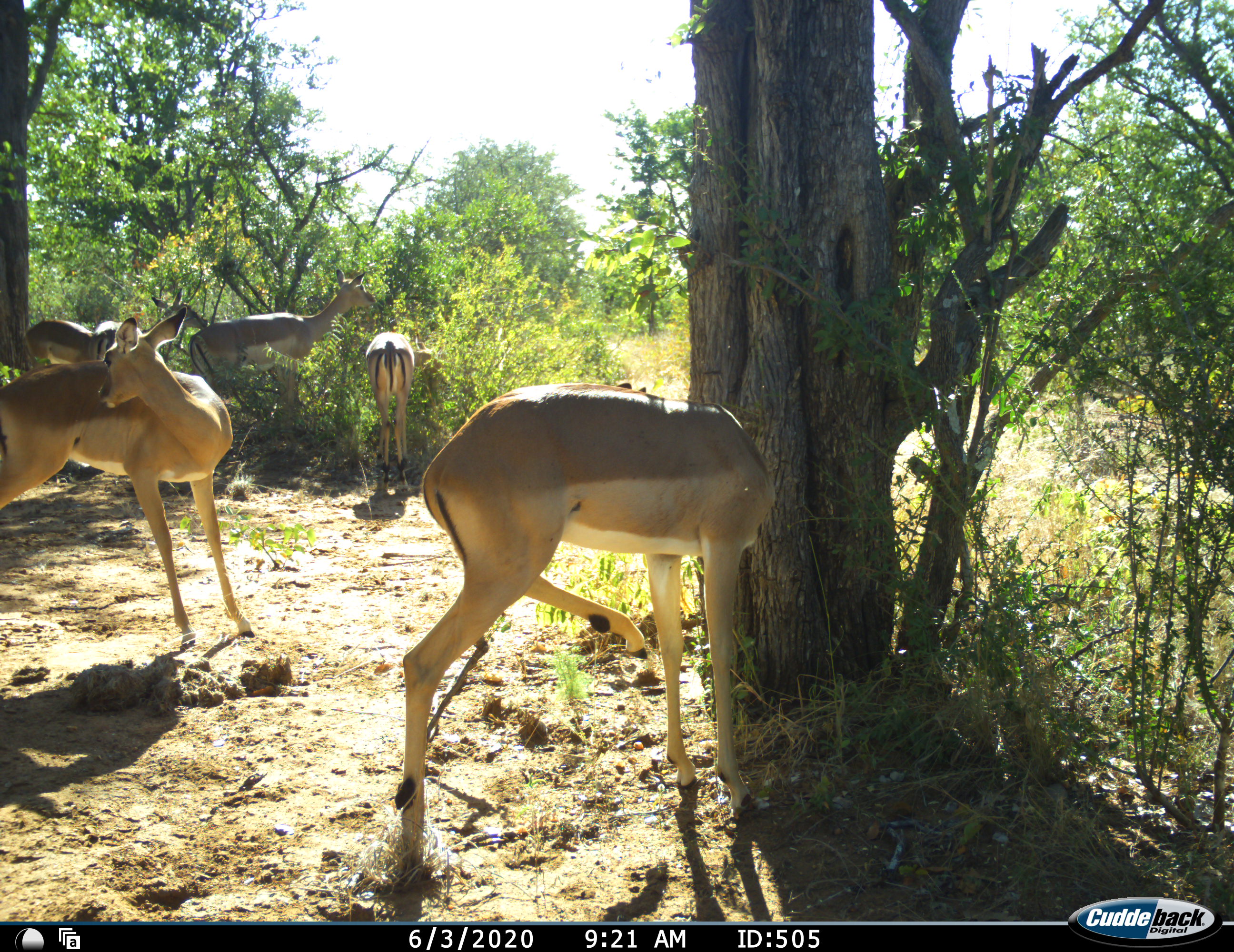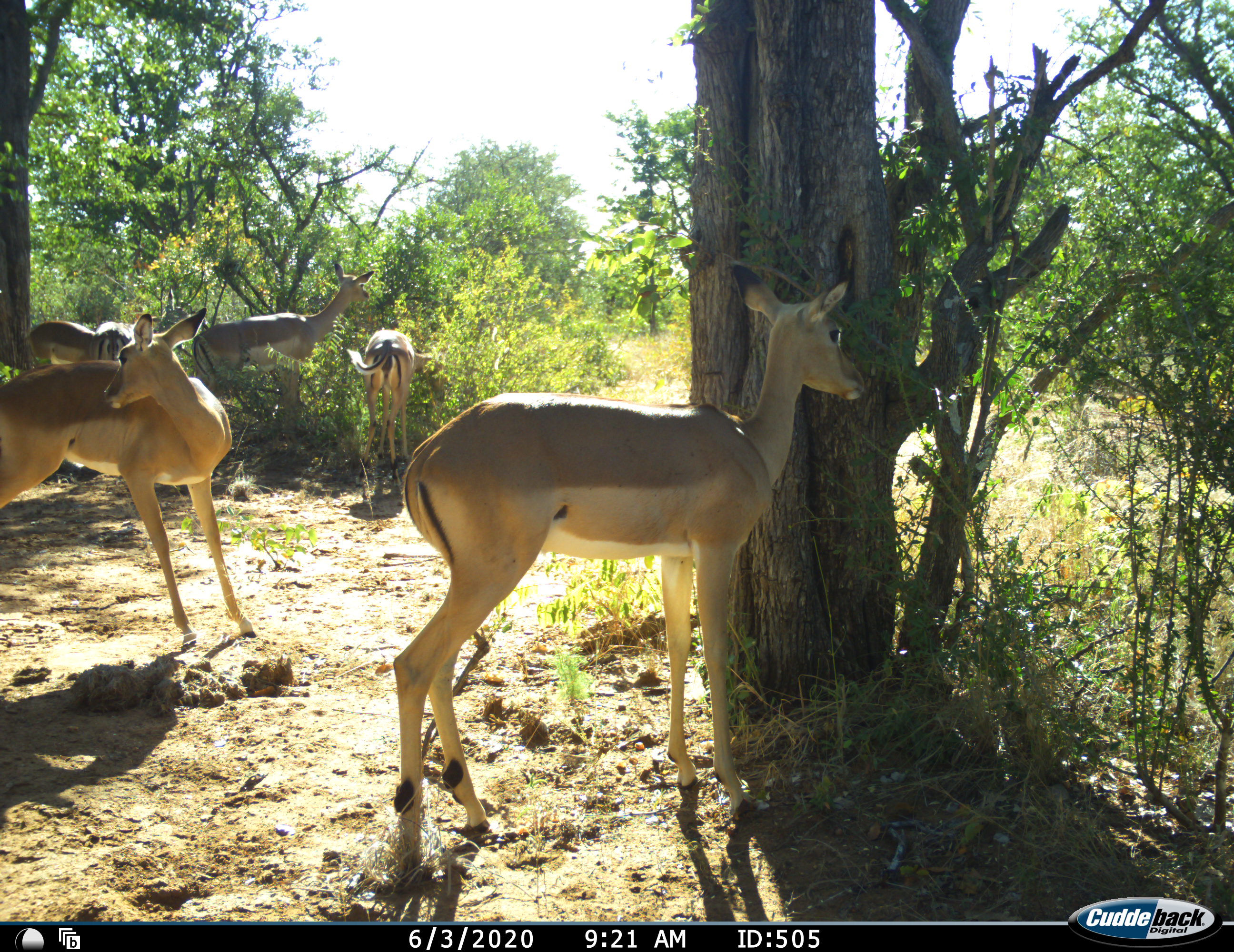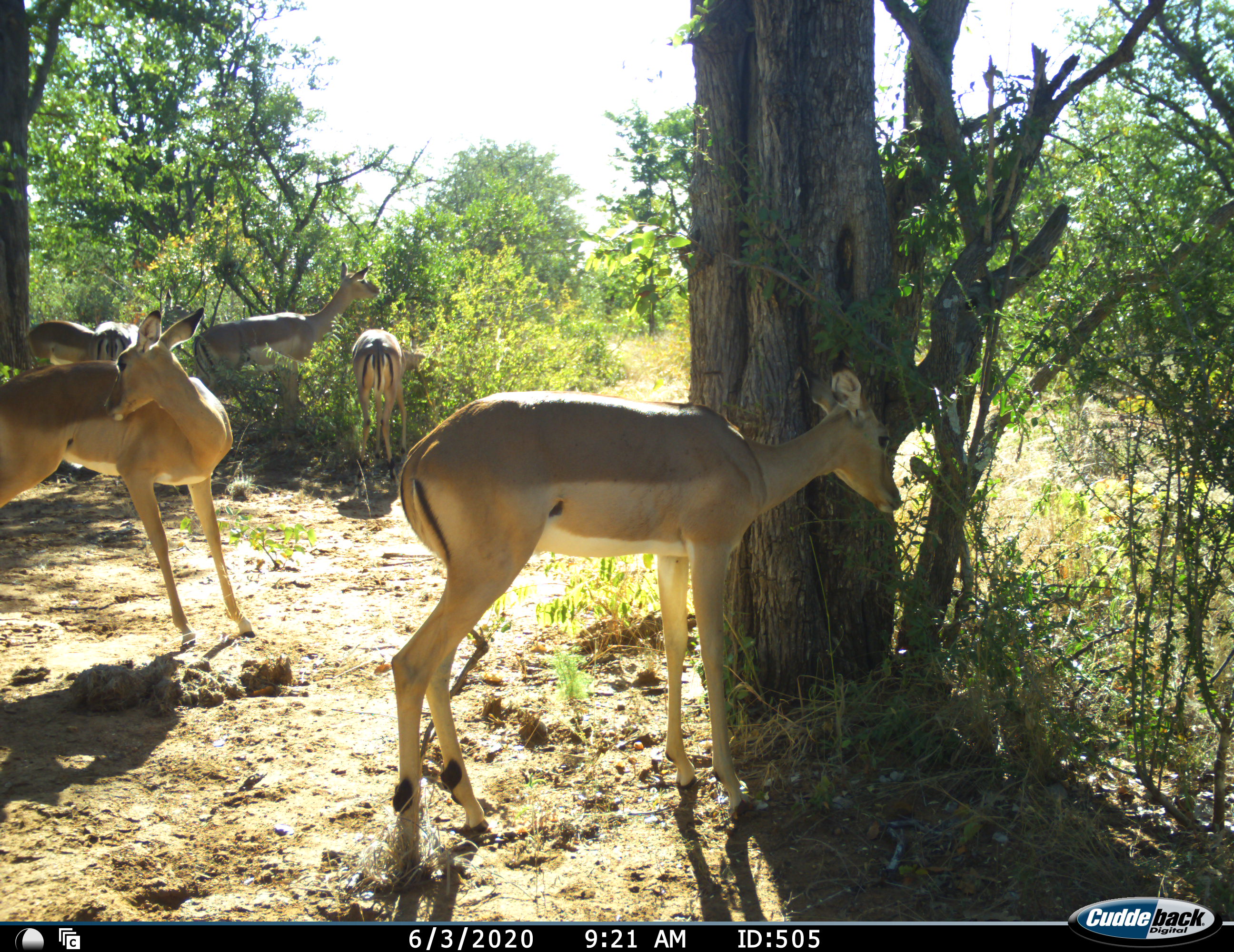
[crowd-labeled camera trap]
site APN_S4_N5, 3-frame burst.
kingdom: Animalia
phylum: Chordata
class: Mammalia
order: Artiodactyla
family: Bovidae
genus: Aepyceros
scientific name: Aepyceros melampus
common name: impala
Impala (Aepyceros melampus), count 5. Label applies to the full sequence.